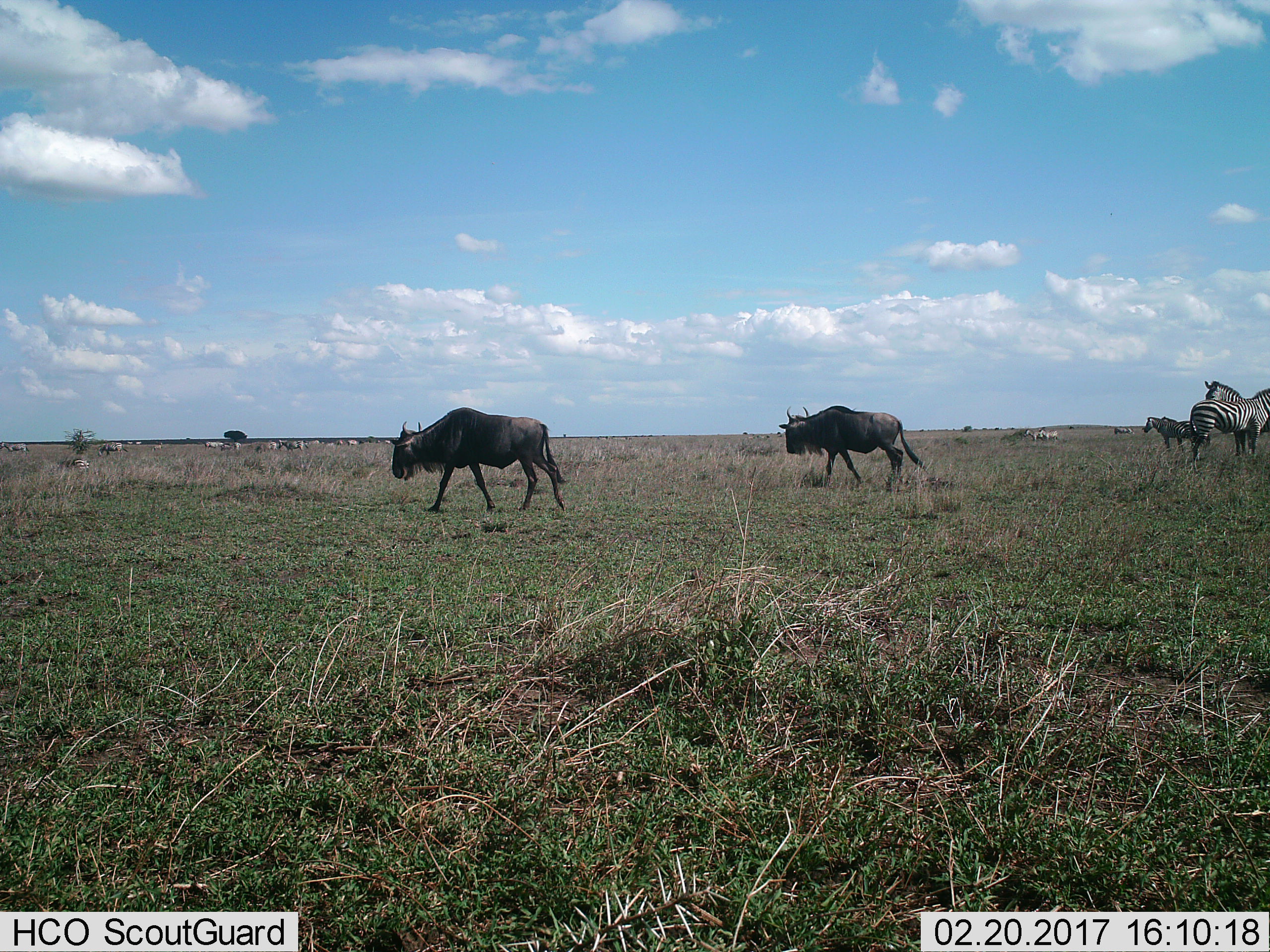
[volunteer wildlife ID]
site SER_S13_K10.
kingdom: Animalia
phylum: Chordata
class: Mammalia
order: Artiodactyla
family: Bovidae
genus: Connochaetes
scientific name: Connochaetes taurinus taurinus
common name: blue wildebeest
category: wildebeestblue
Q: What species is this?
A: Wildebeestblue (blue wildebeest) (Connochaetes taurinus taurinus).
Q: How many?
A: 2.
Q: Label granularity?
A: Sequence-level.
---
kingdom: Animalia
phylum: Chordata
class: Mammalia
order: Perissodactyla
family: Equidae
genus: Equus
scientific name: Equus quagga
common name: plains zebra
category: zebraplains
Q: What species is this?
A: Zebraplains (plains zebra) (Equus quagga).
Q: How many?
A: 11-50.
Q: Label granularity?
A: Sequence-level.